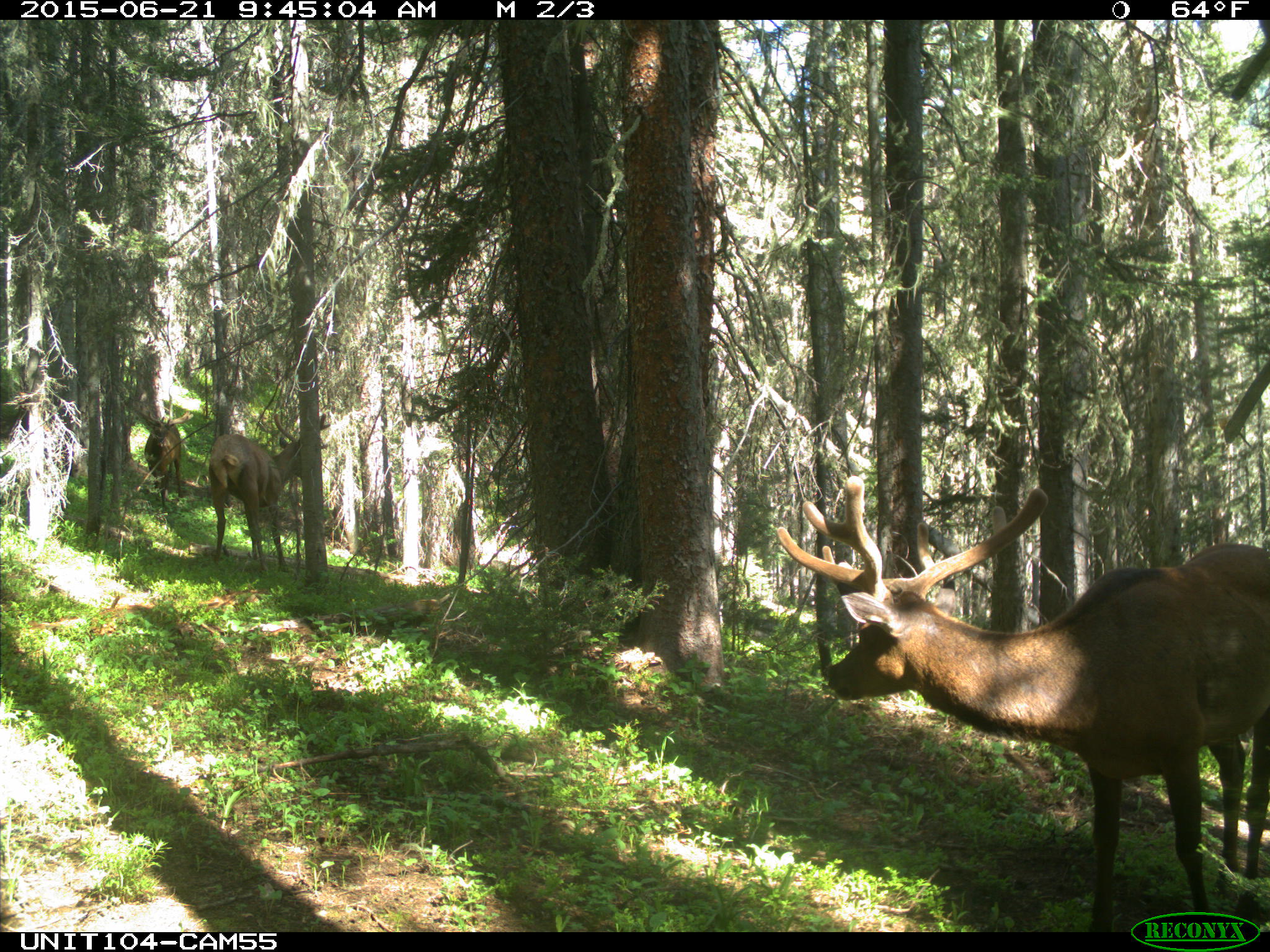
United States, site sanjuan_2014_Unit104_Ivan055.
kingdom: Animalia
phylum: Chordata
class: Mammalia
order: Artiodactyla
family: Cervidae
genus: Cervus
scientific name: Cervus elaphus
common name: red deer